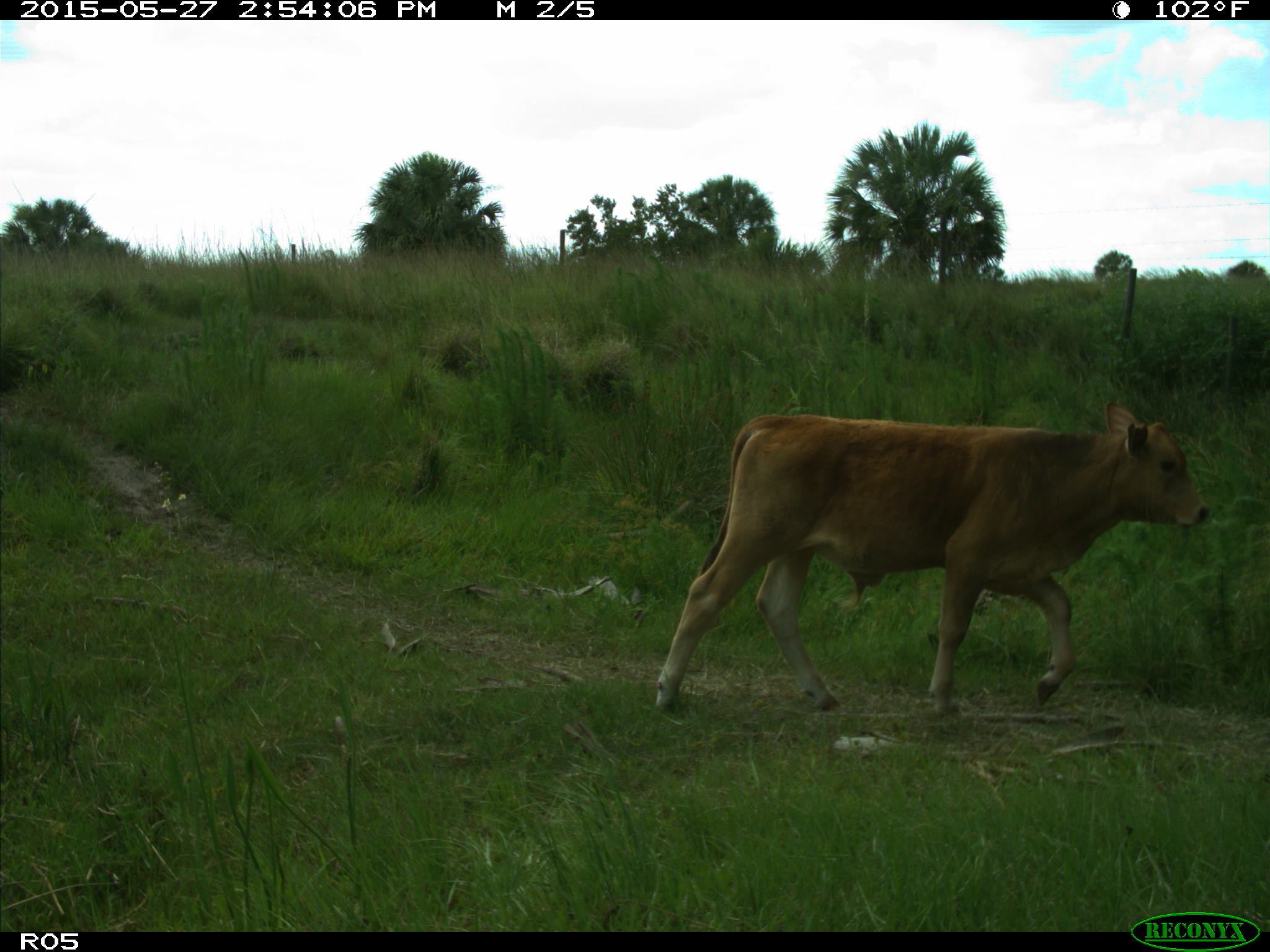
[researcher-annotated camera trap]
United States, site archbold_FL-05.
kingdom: Animalia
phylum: Chordata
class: Mammalia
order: Artiodactyla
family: Bovidae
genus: Bos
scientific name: Bos taurus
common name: domestic cow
Bos taurus (domestic cow).